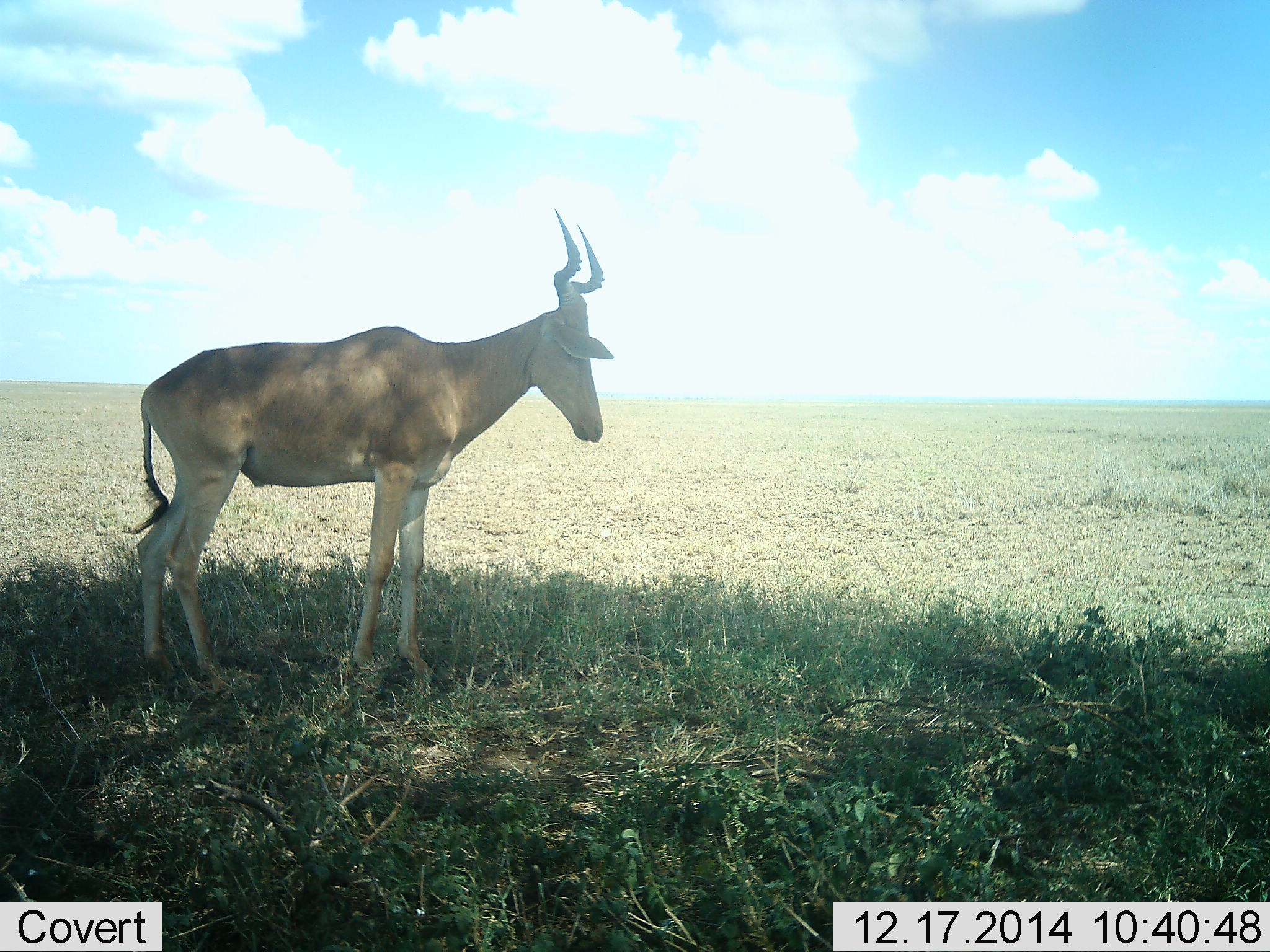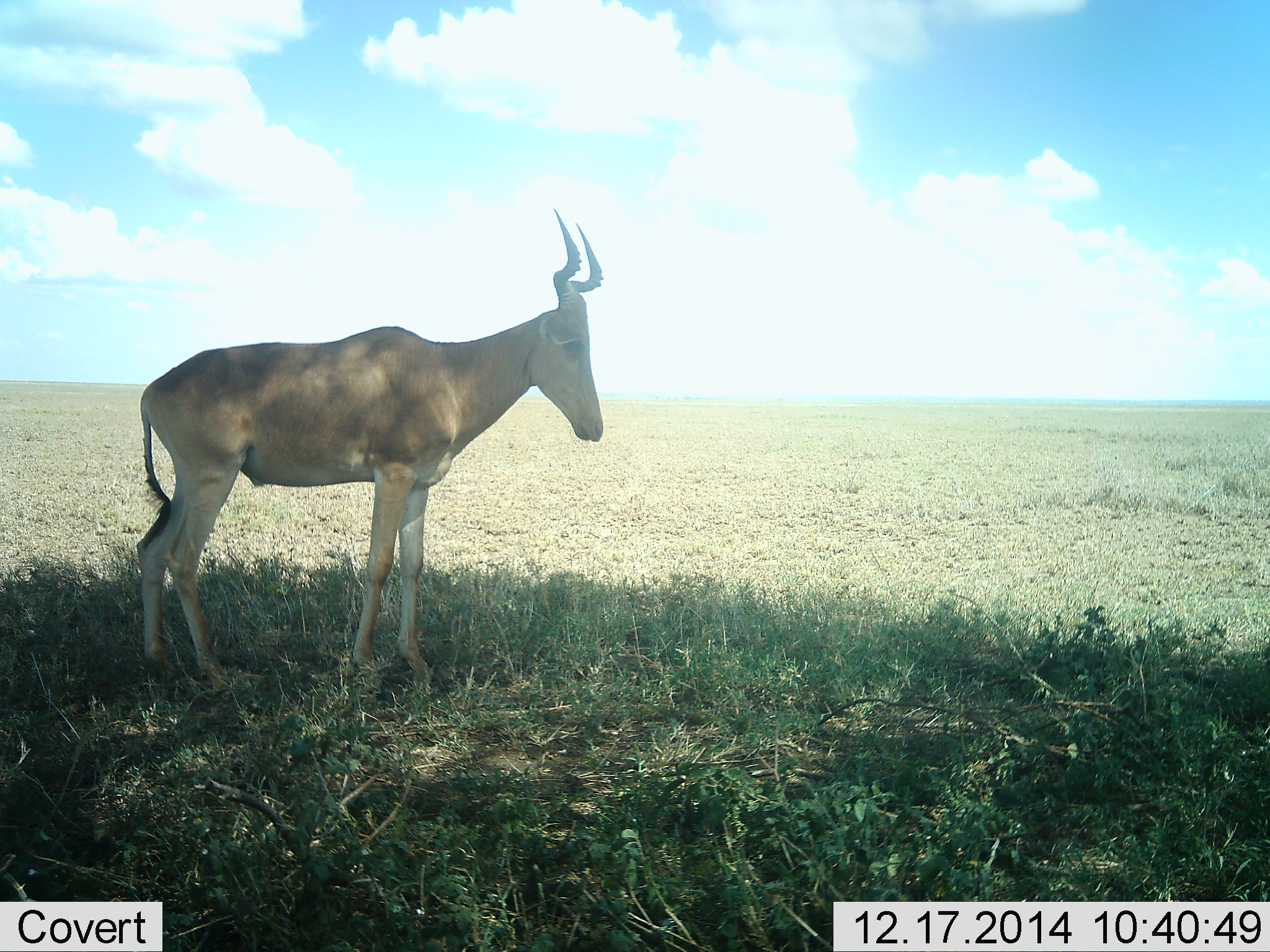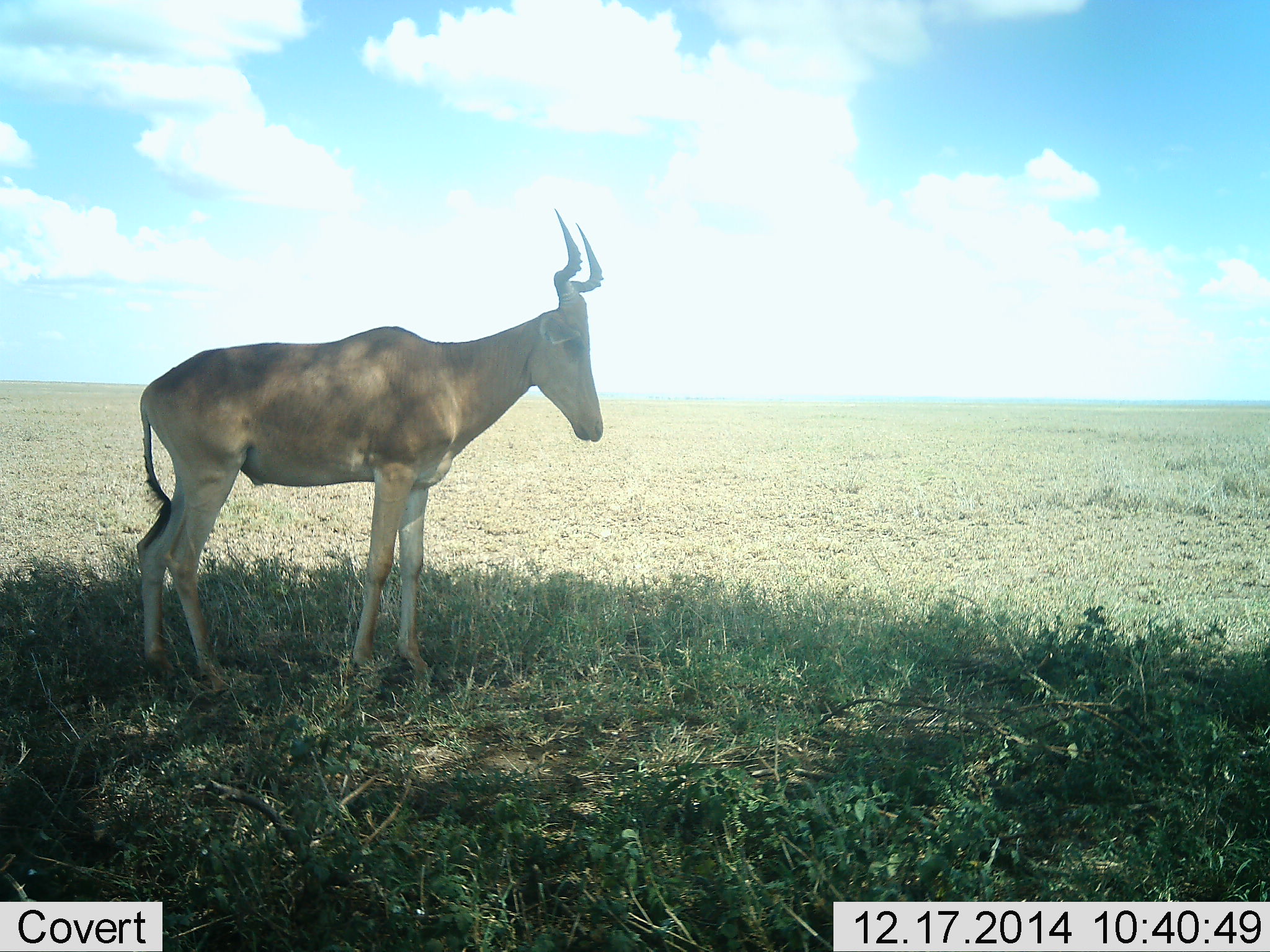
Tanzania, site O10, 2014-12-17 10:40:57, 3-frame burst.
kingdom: Animalia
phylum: Chordata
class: Mammalia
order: Artiodactyla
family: Bovidae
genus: Alcelaphus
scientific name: Alcelaphus buselaphus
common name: hartebeest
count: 1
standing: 100%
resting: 0%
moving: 0%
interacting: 0%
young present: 0%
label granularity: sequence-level